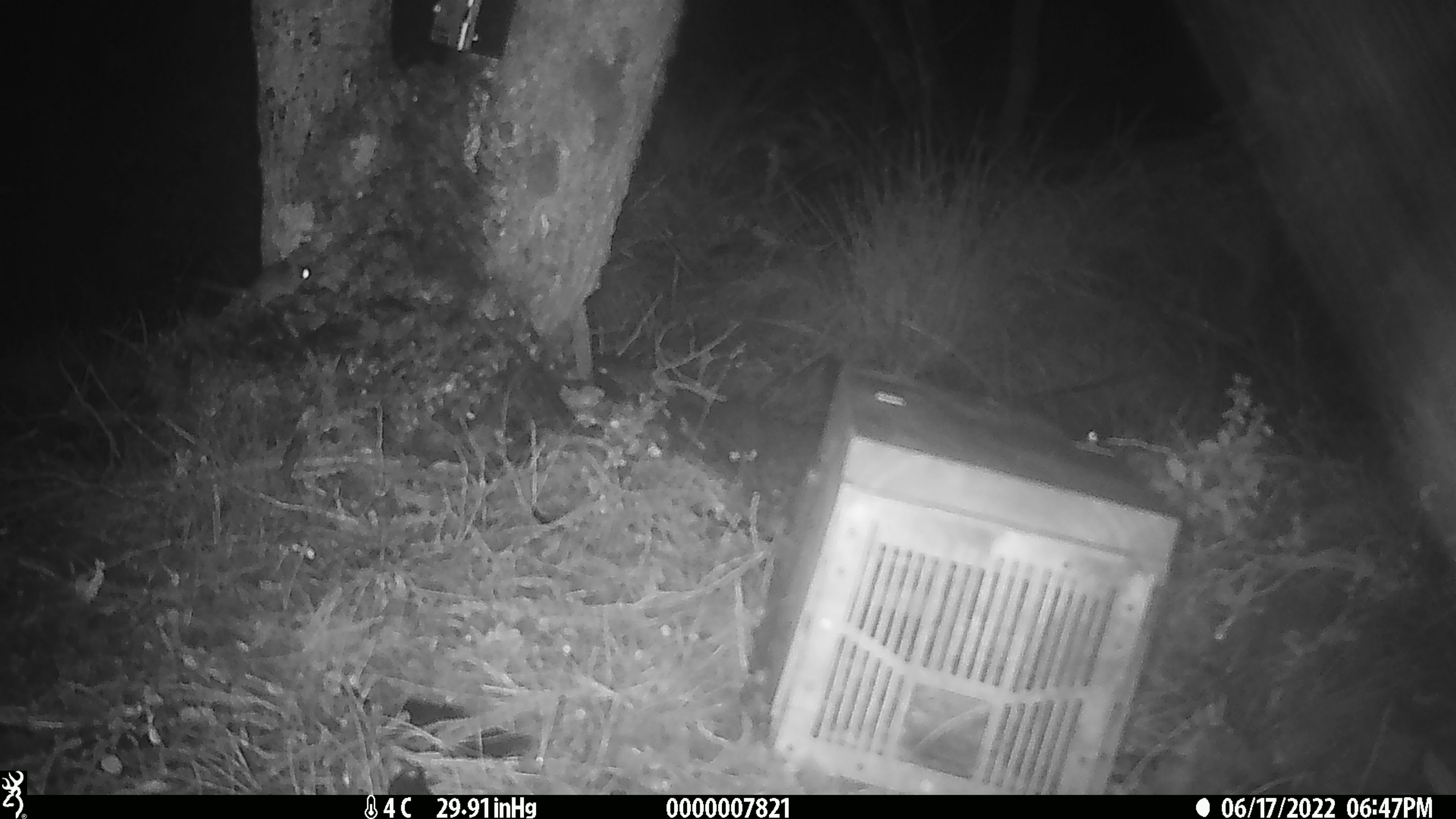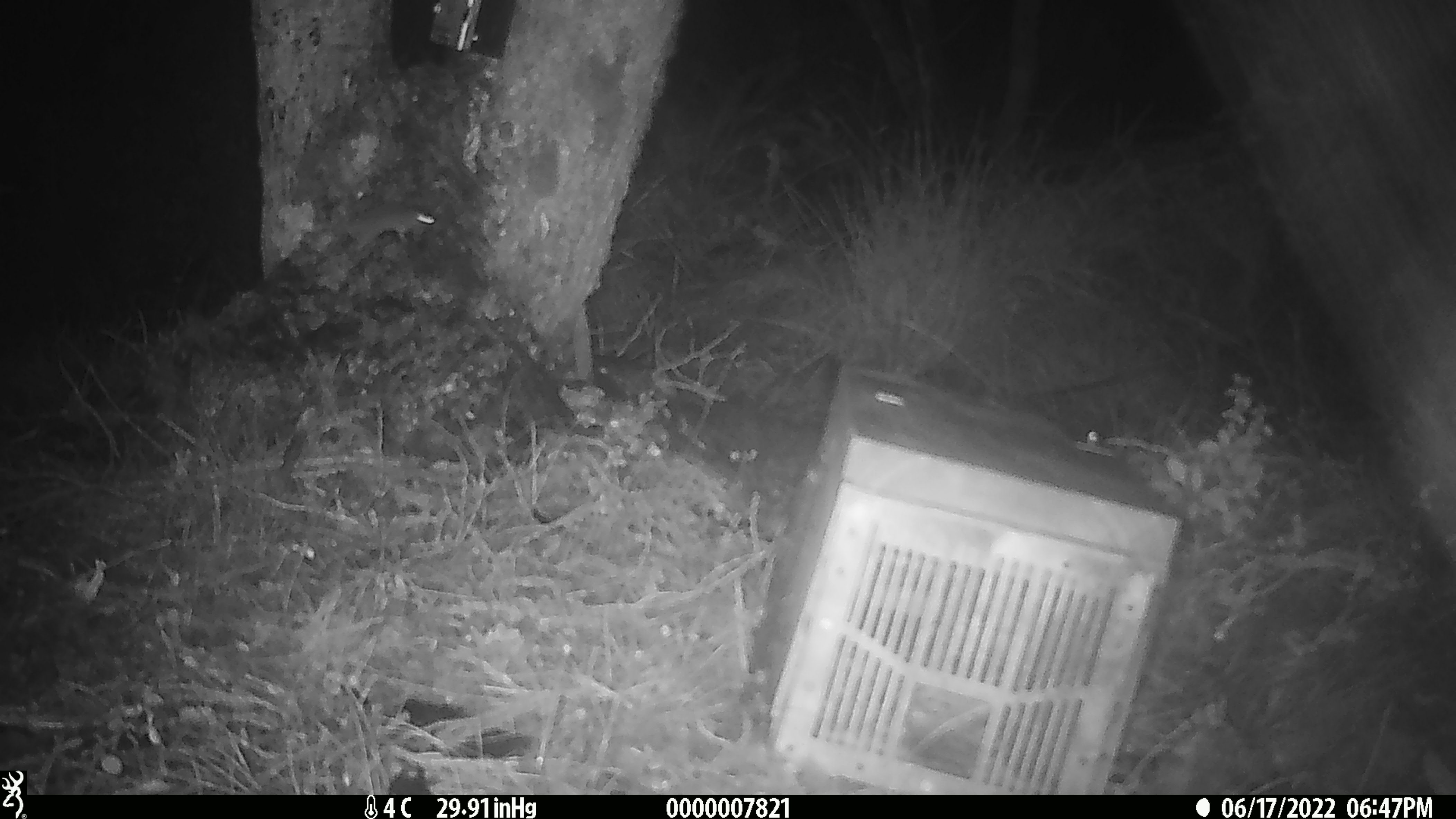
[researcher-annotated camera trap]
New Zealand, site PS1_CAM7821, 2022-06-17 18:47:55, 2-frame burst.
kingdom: Animalia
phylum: Chordata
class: Mammalia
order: Rodentia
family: Muridae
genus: Mus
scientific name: Mus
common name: mouse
Mouse (Mus).